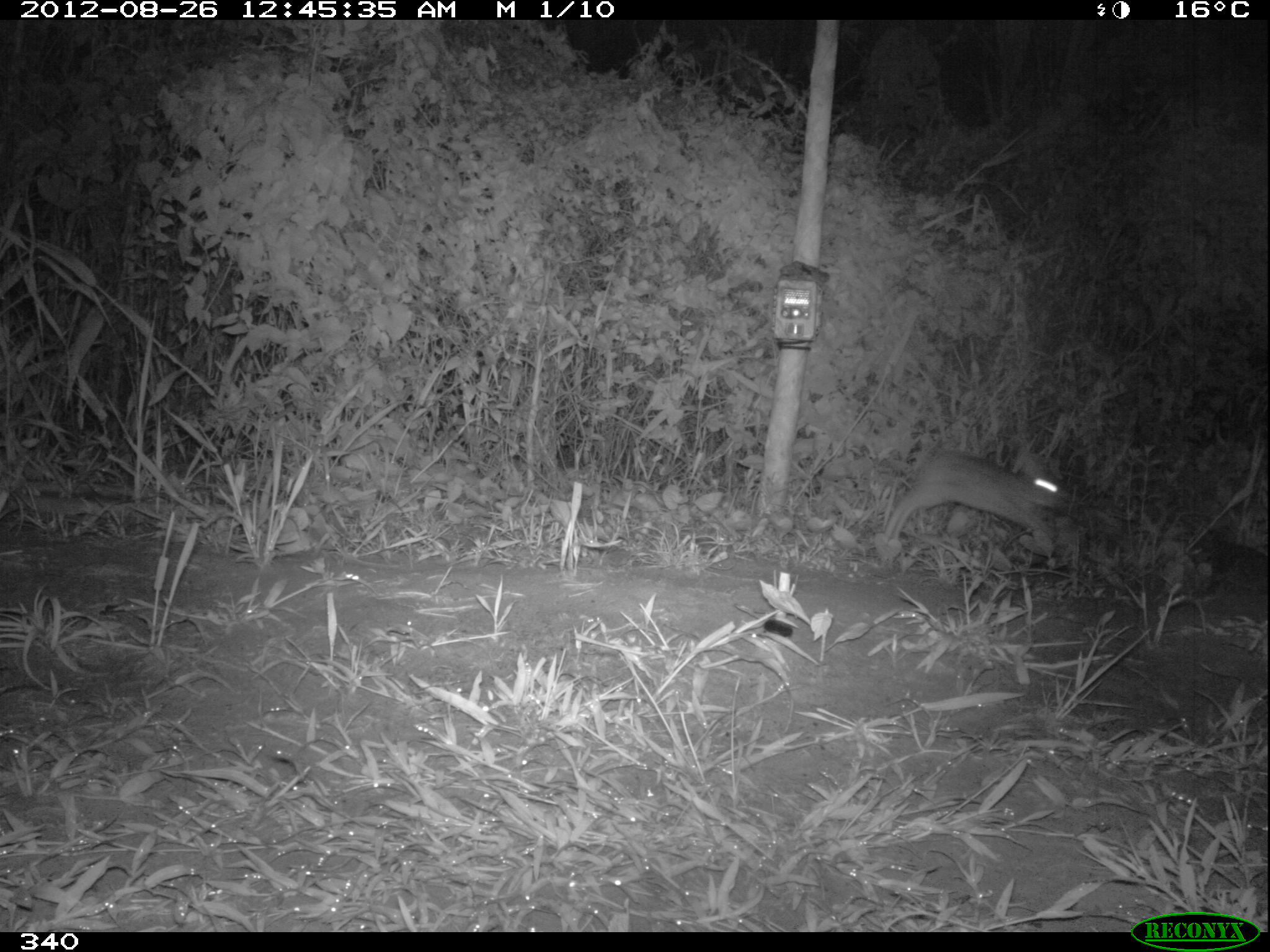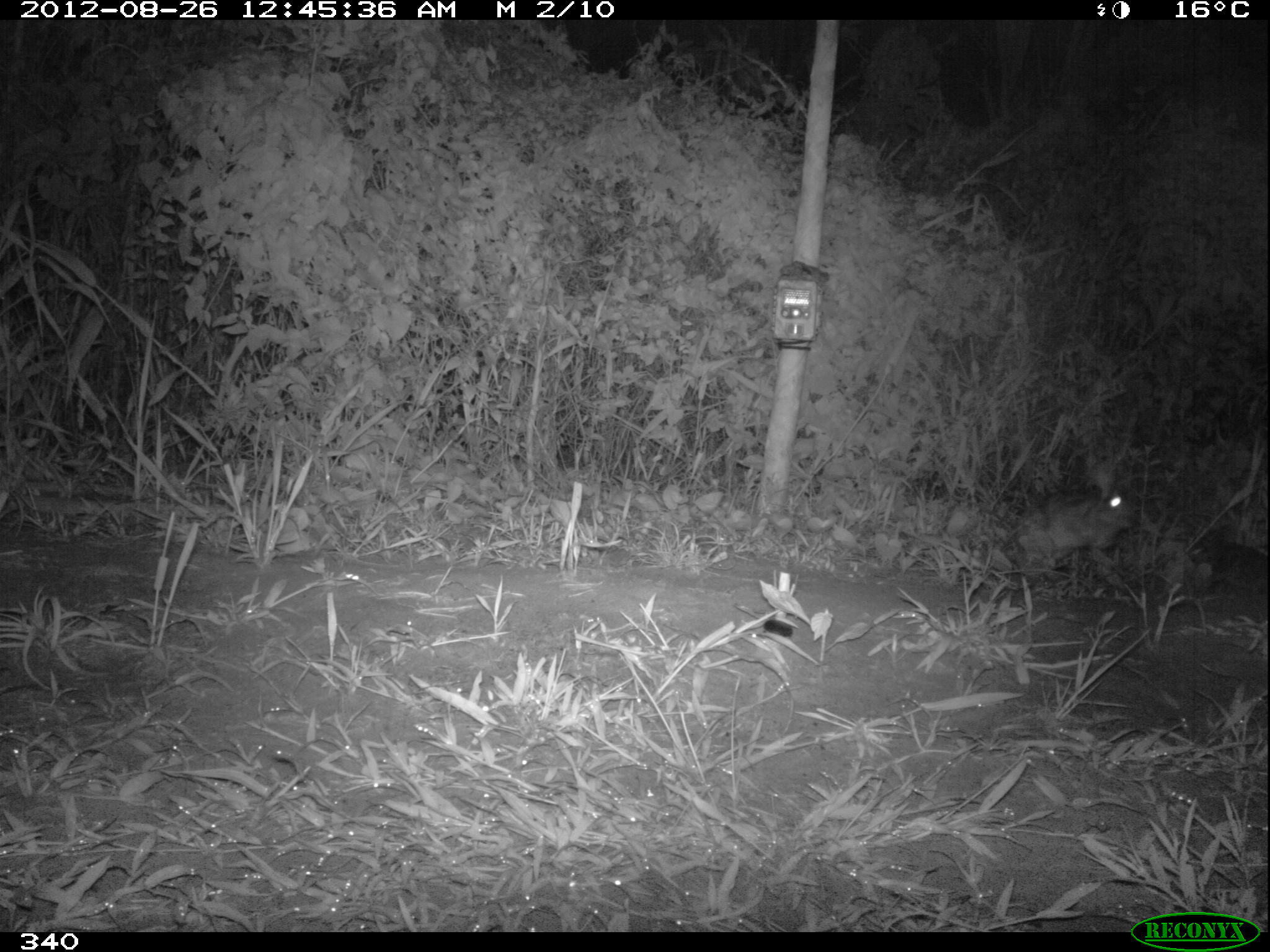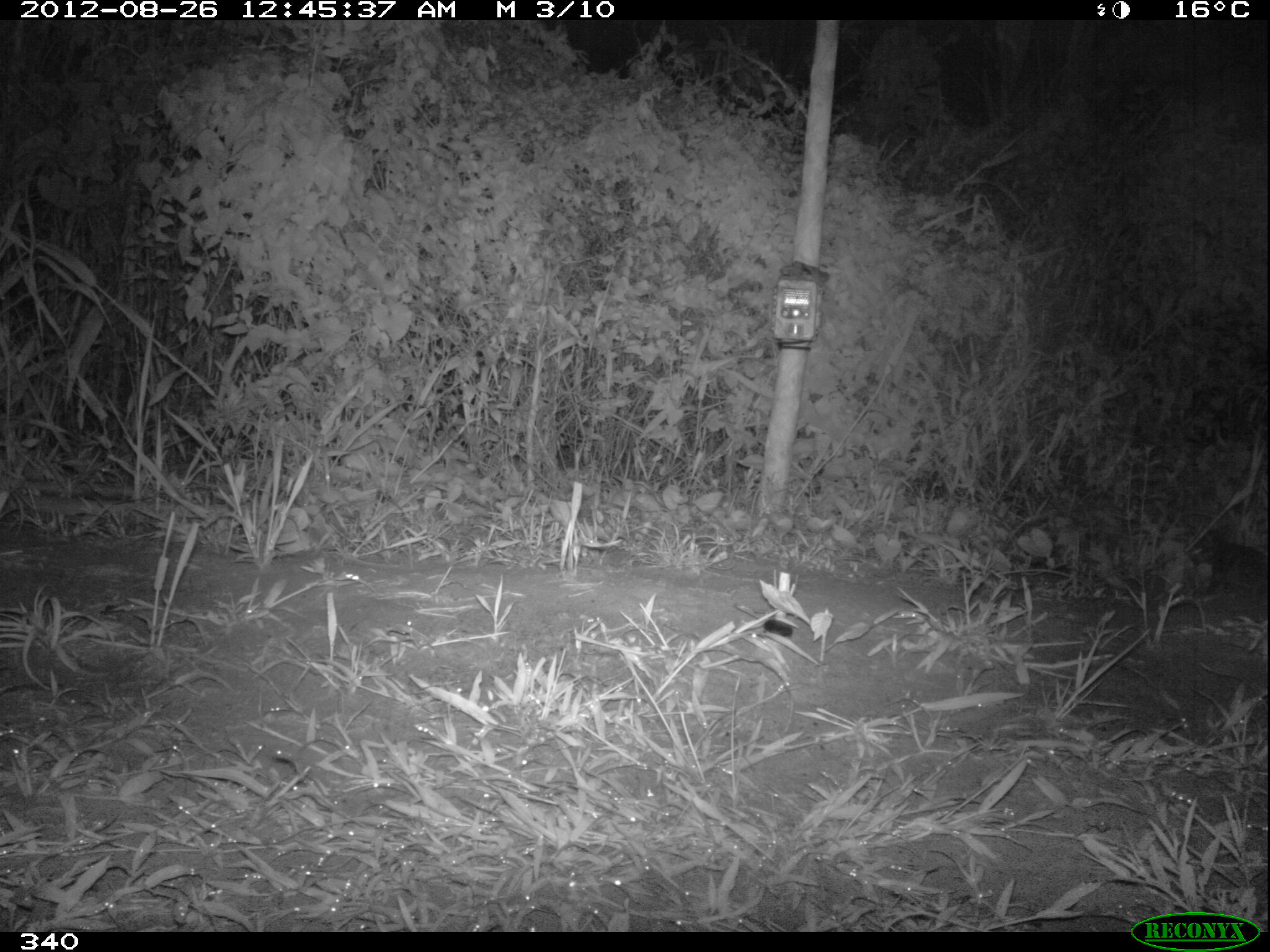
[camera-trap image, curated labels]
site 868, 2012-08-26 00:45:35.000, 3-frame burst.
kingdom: Animalia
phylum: Chordata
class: Mammalia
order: Lagomorpha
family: Leporidae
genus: Sylvilagus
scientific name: Sylvilagus brasiliensis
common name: tapeti